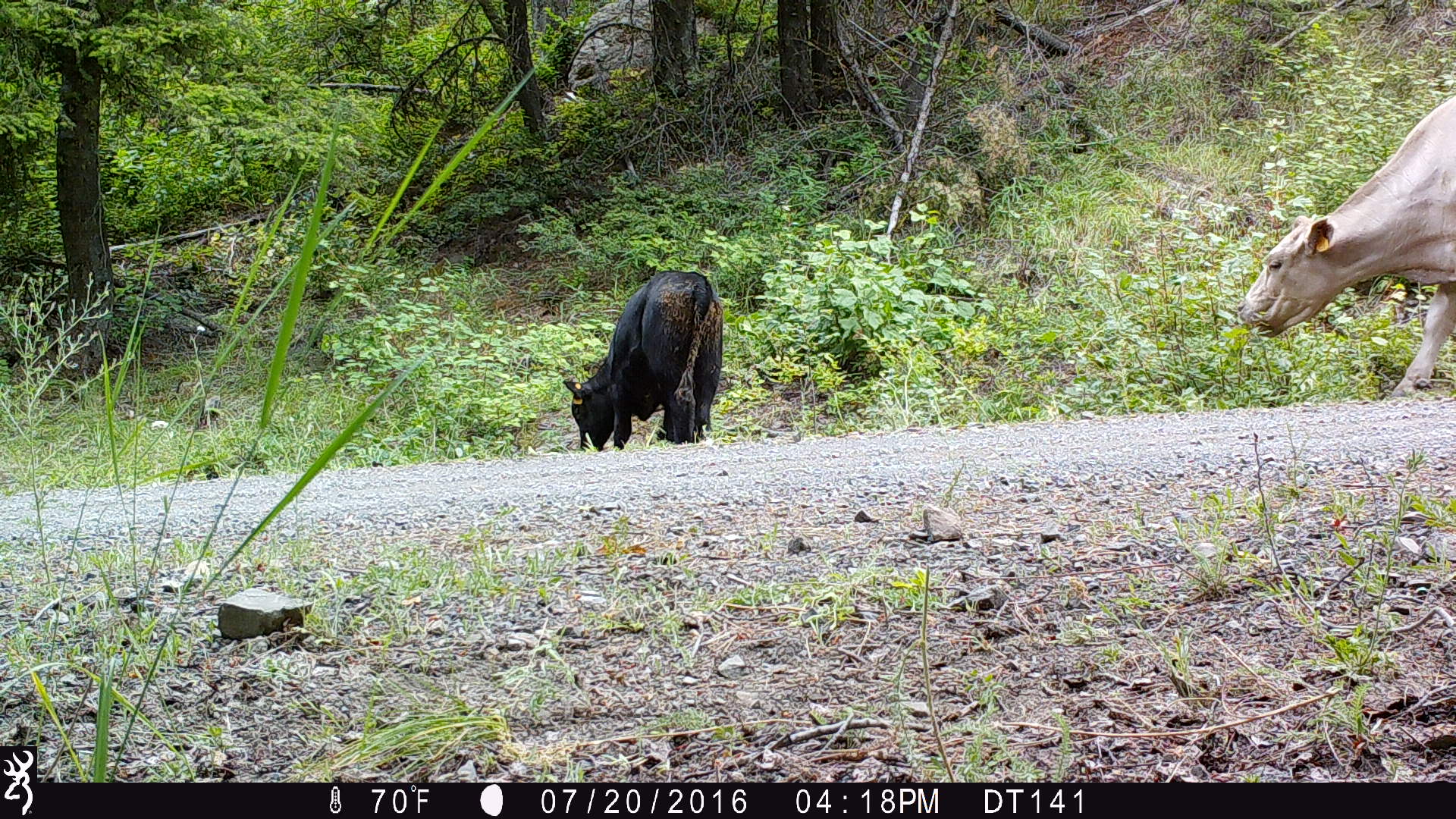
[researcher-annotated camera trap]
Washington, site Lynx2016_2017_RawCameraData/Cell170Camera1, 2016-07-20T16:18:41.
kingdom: Animalia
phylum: Chordata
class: Mammalia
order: Artiodactyla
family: Bovidae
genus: Bos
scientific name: Bos taurus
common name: domestic cattle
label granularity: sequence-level